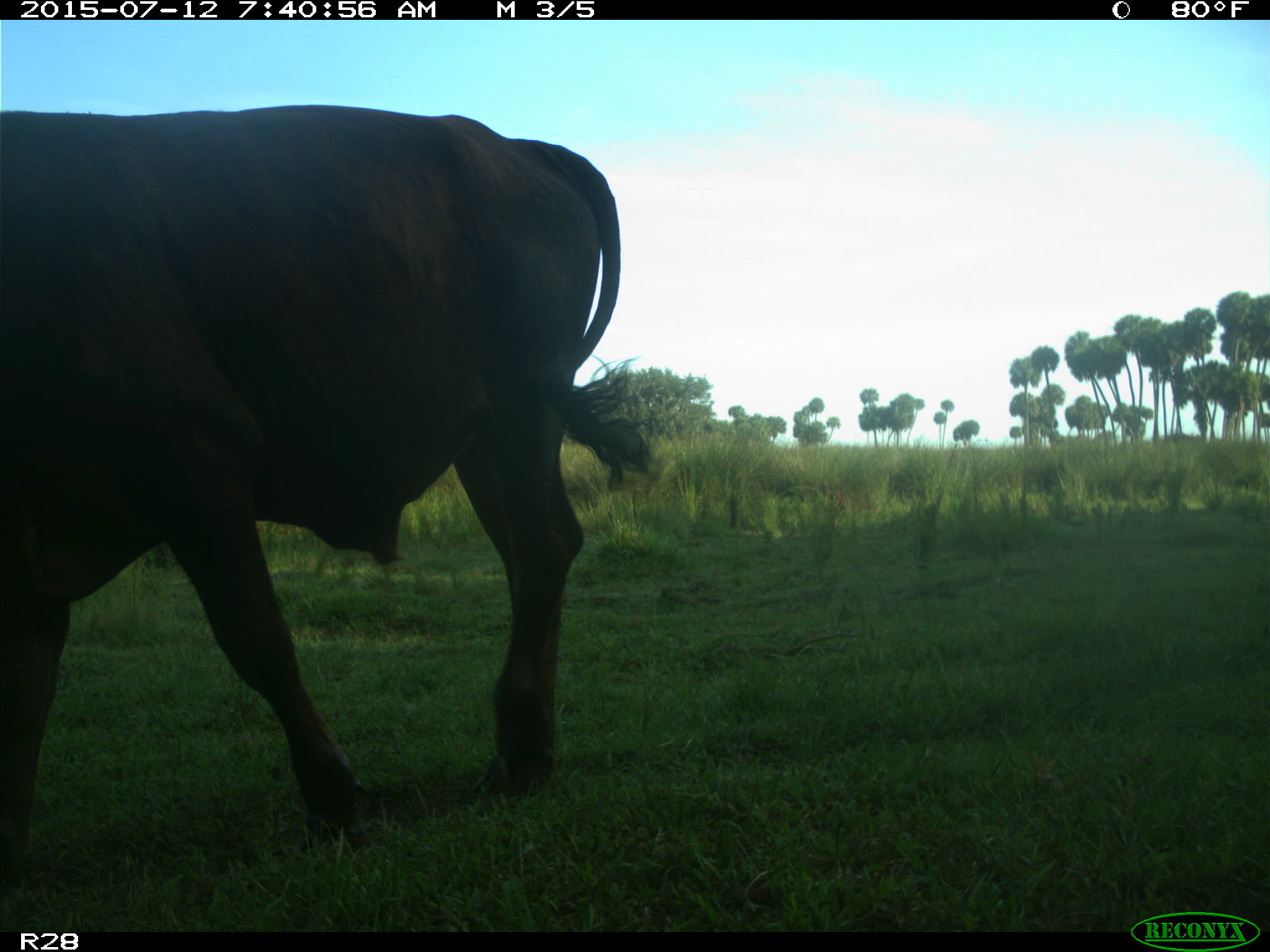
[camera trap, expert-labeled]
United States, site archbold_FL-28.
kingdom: Animalia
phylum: Chordata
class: Mammalia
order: Artiodactyla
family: Bovidae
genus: Bos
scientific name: Bos taurus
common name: domestic cow